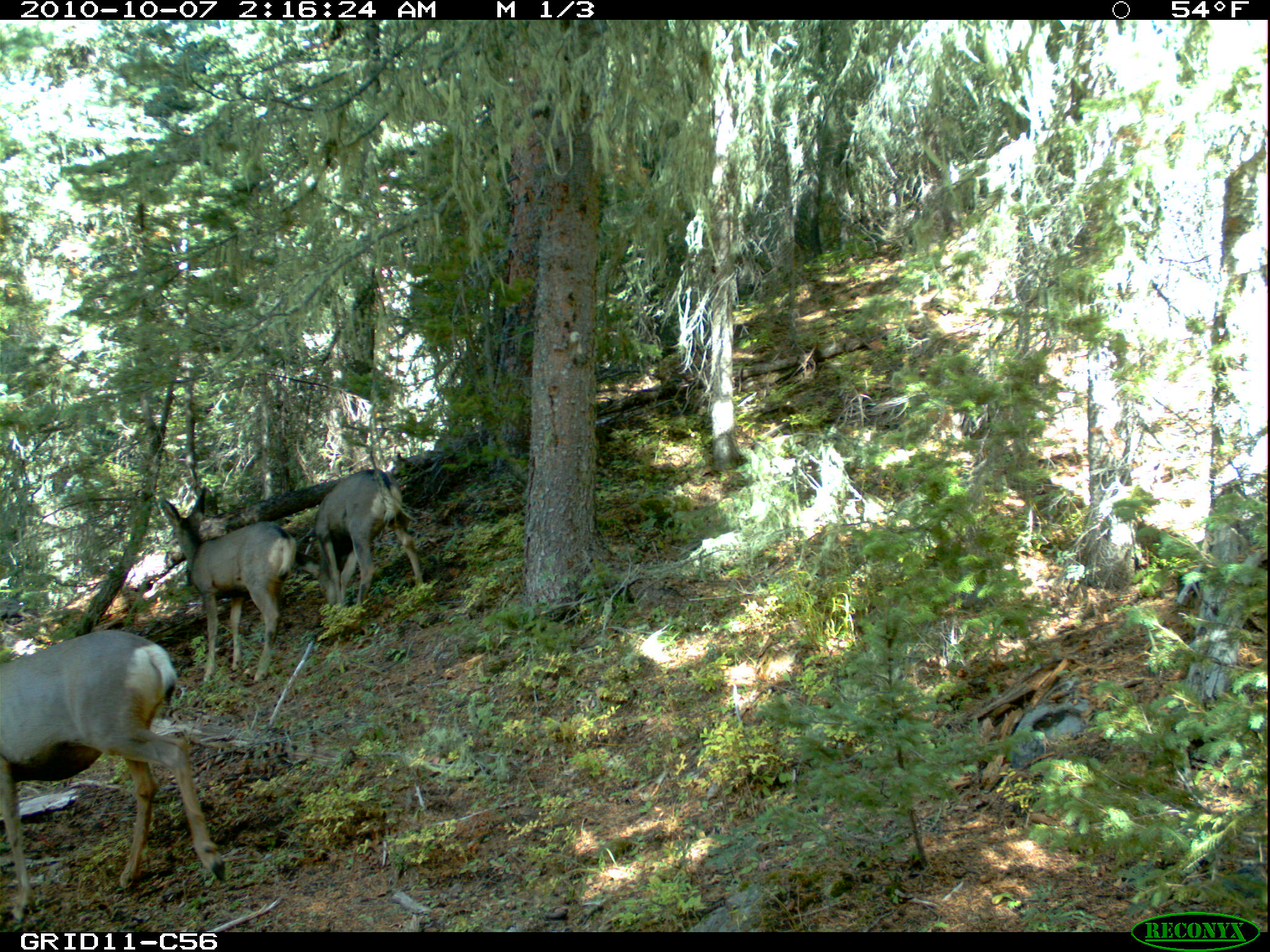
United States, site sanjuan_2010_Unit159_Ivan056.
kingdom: Animalia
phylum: Chordata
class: Mammalia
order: Artiodactyla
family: Cervidae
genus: Odocoileus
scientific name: Odocoileus hemionus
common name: mule deer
Odocoileus hemionus (mule deer).